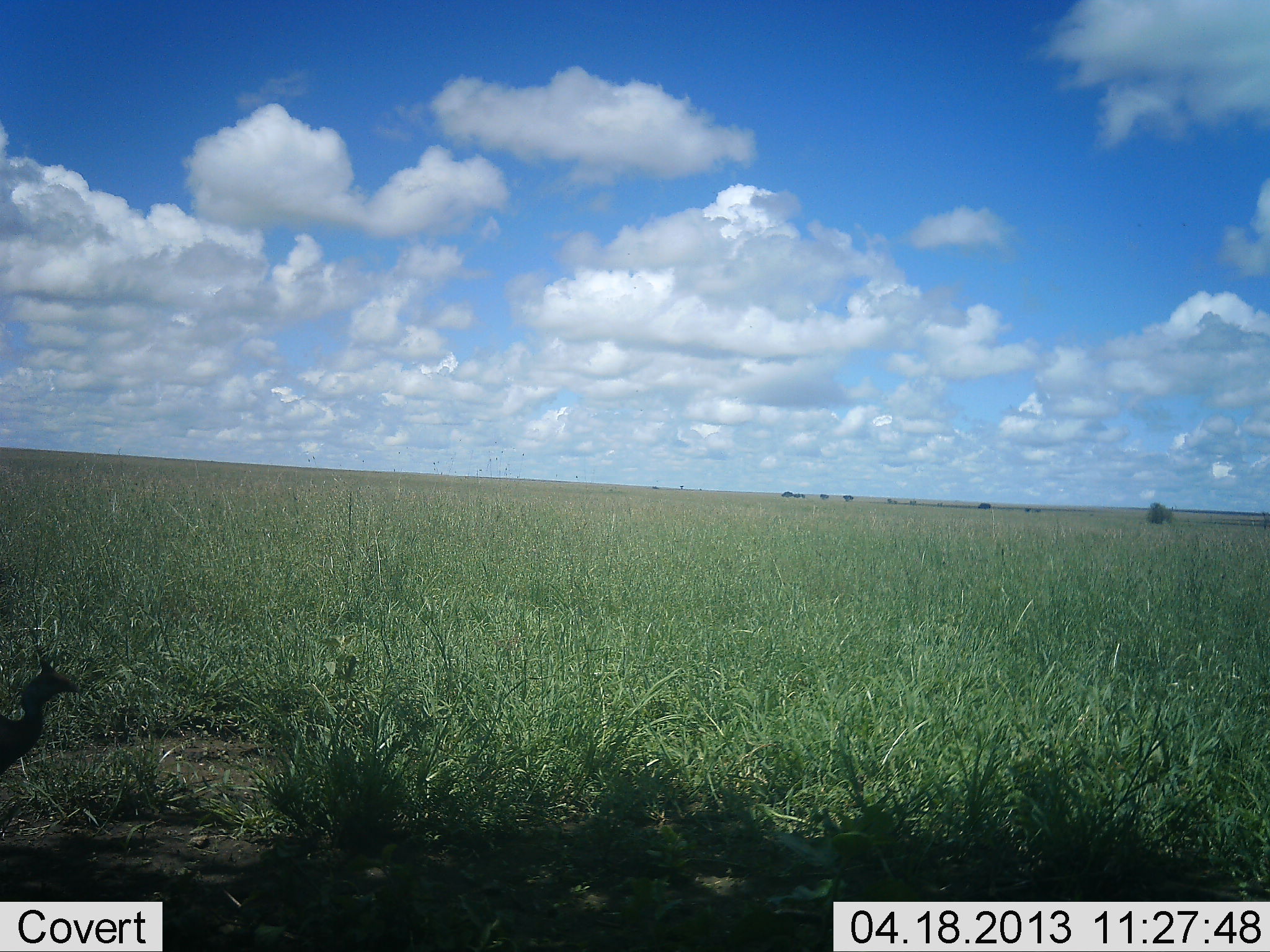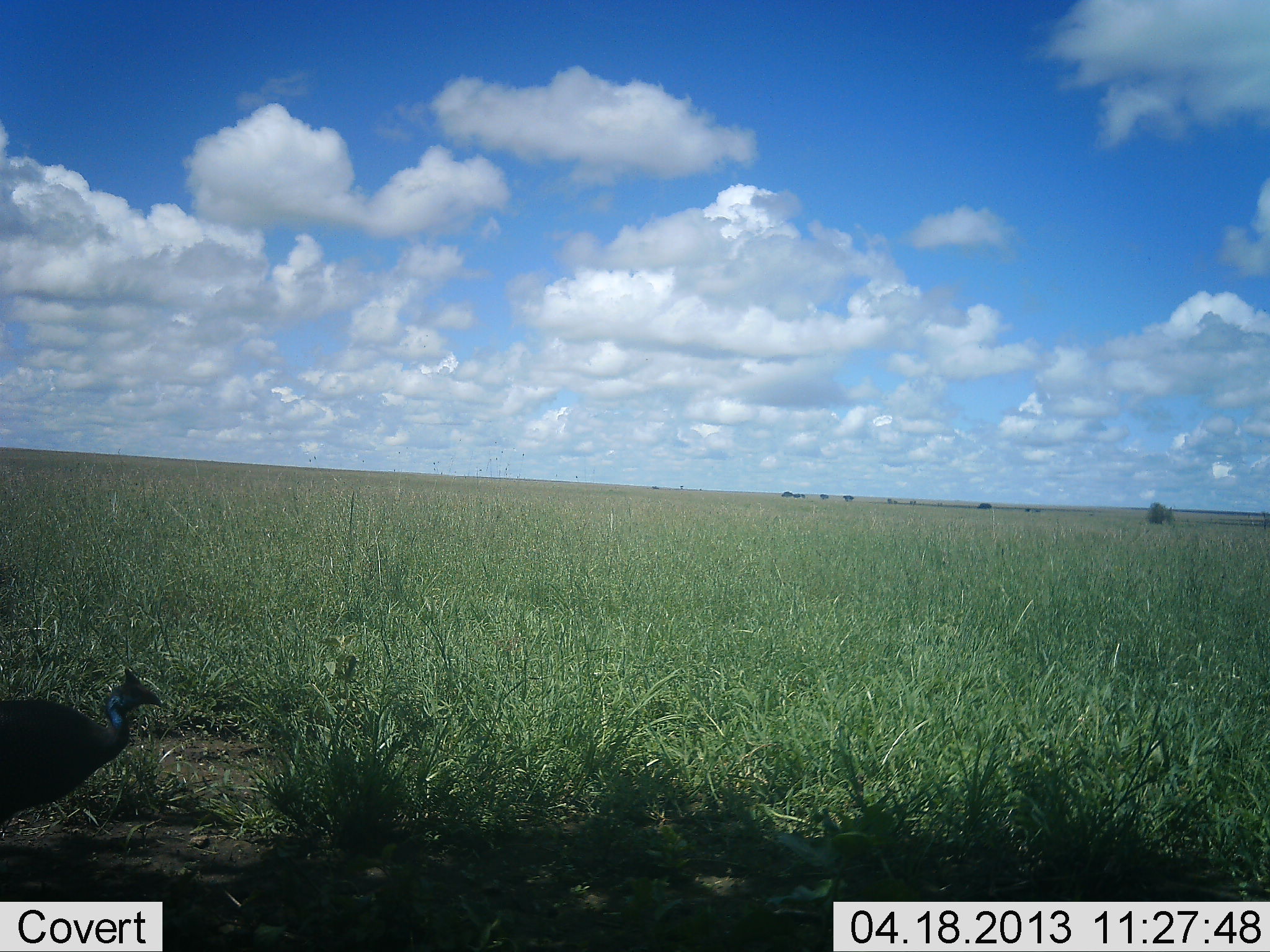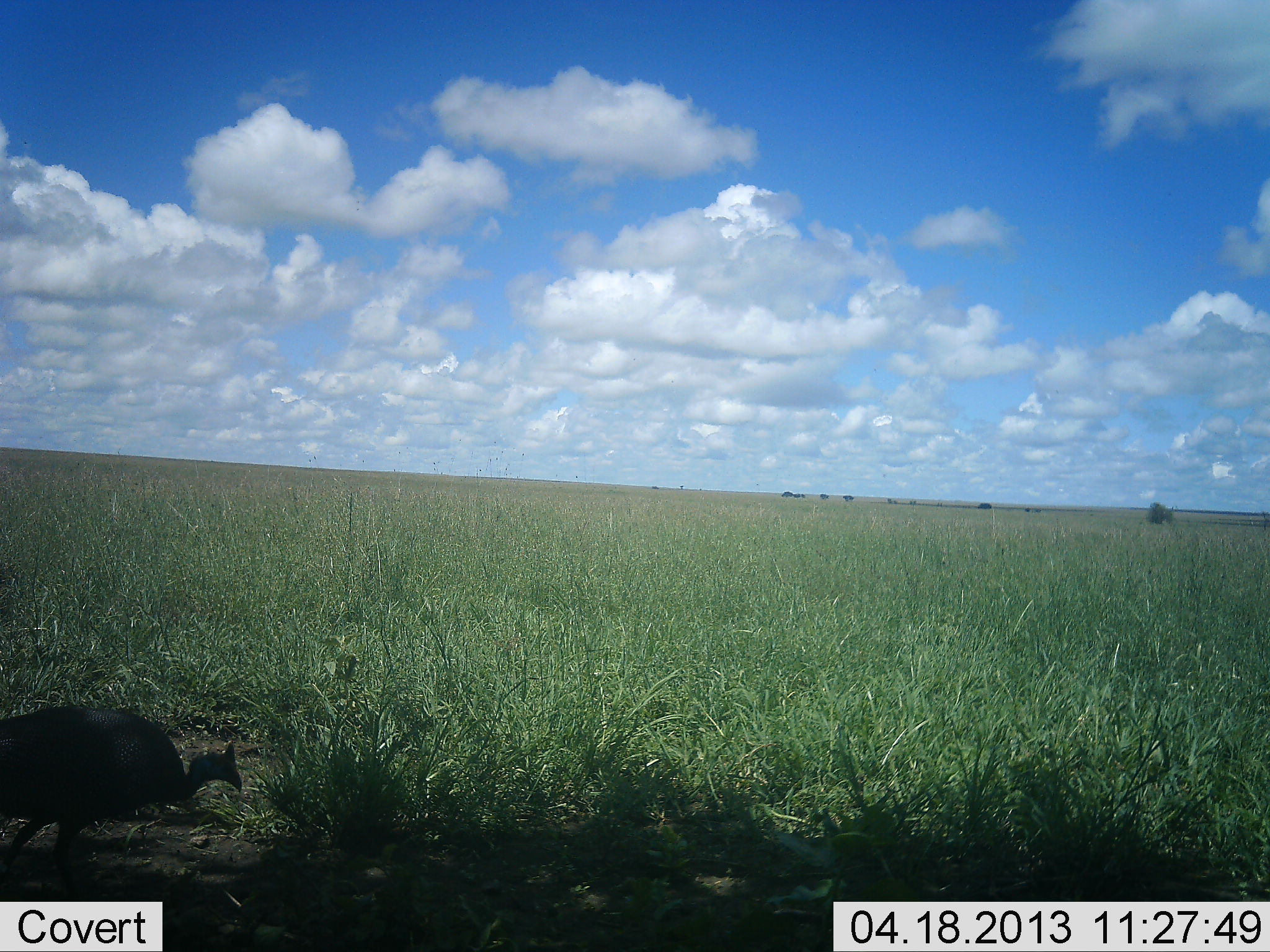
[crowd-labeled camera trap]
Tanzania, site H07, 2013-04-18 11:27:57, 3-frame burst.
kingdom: Animalia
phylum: Chordata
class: Aves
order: Galliformes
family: Numididae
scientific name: Numididae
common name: guinea fowl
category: guineafowl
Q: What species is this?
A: Guineafowl (guinea fowl) (Numididae).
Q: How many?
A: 1.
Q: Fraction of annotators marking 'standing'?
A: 0%.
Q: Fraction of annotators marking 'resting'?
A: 0%.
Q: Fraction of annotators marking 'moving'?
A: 90%.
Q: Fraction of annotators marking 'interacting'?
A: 0%.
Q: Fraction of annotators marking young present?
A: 0%.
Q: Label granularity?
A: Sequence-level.